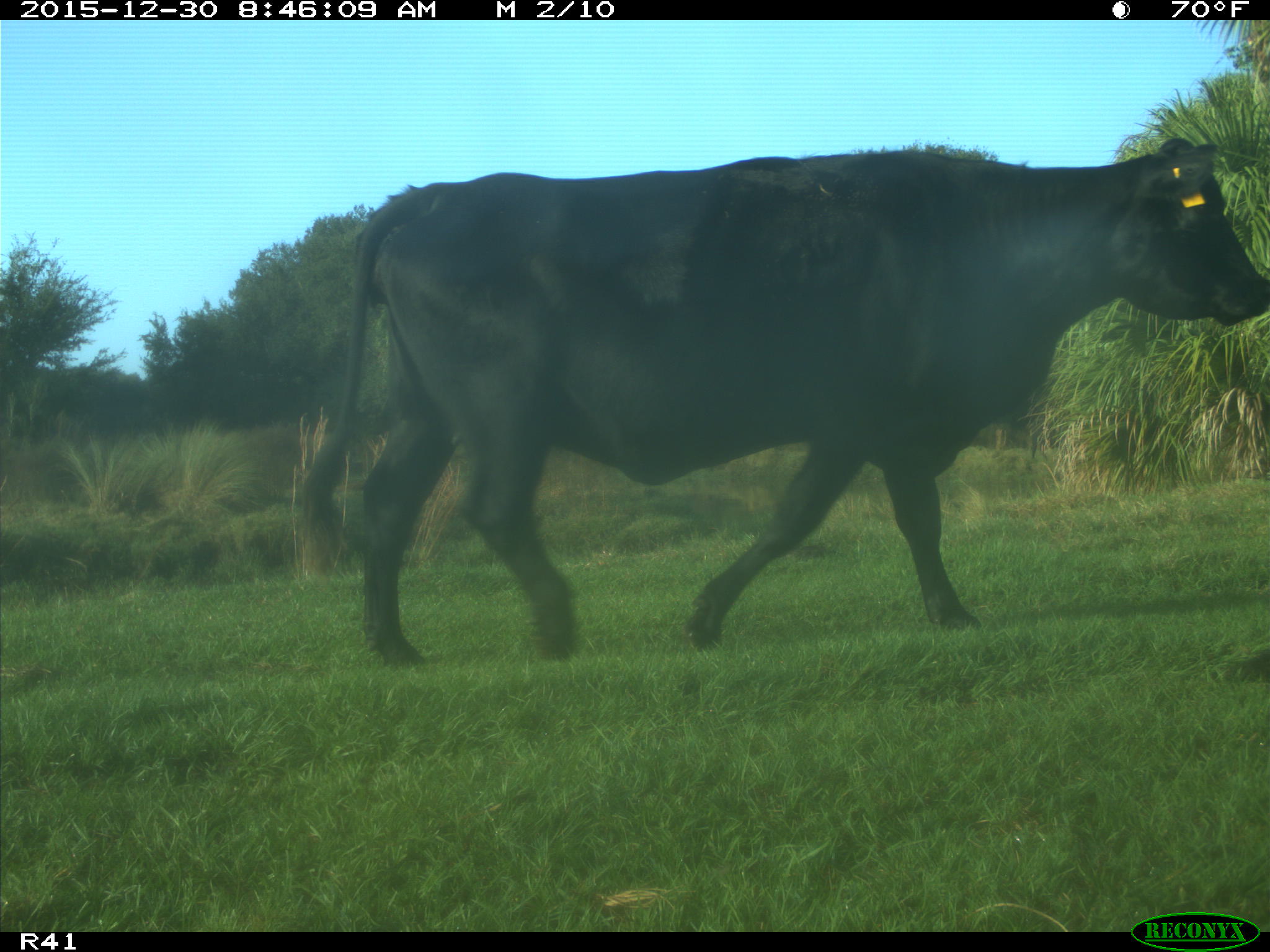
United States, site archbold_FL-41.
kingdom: Animalia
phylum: Chordata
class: Mammalia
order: Artiodactyla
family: Bovidae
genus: Bos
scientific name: Bos taurus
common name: domestic cow